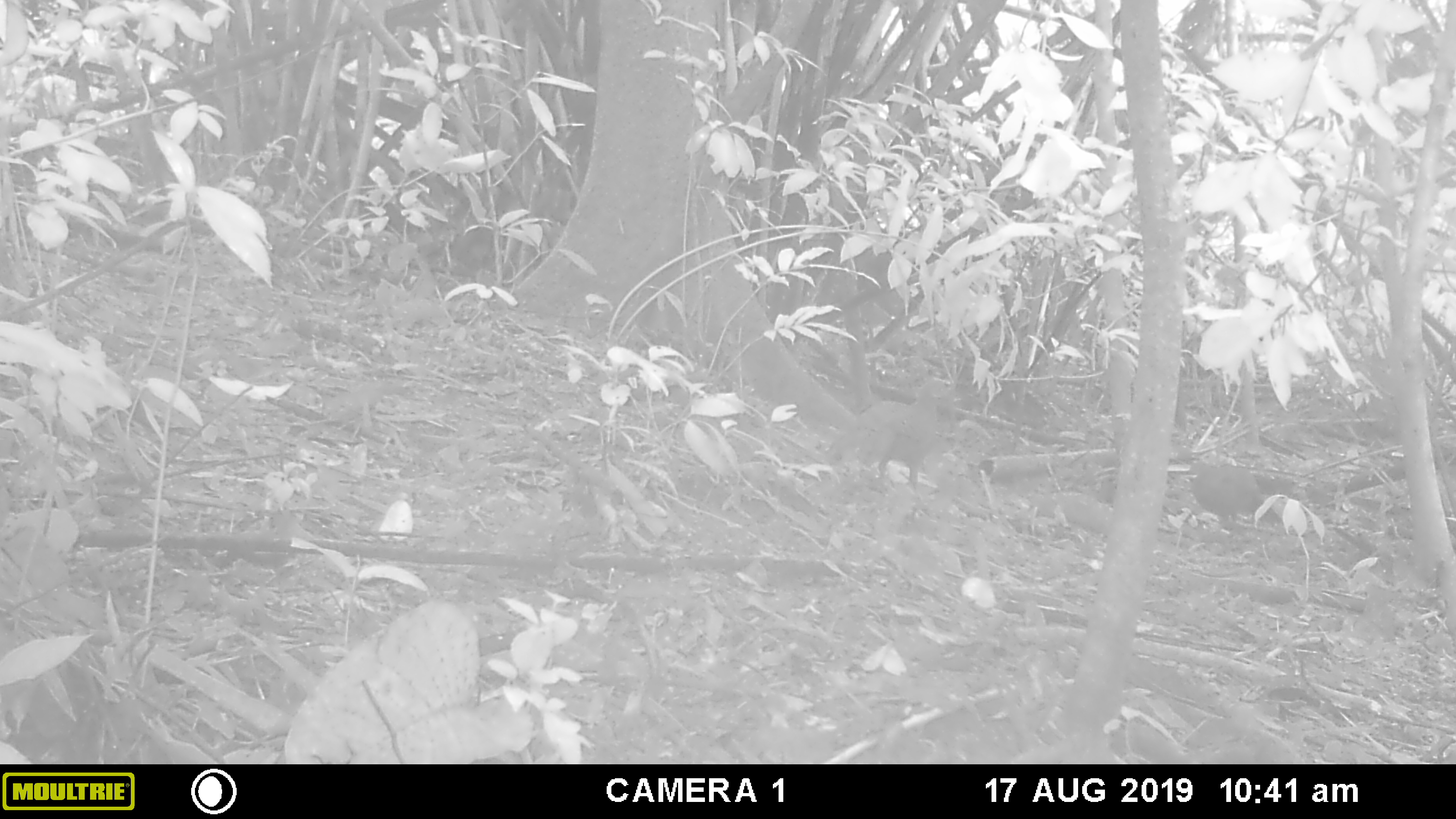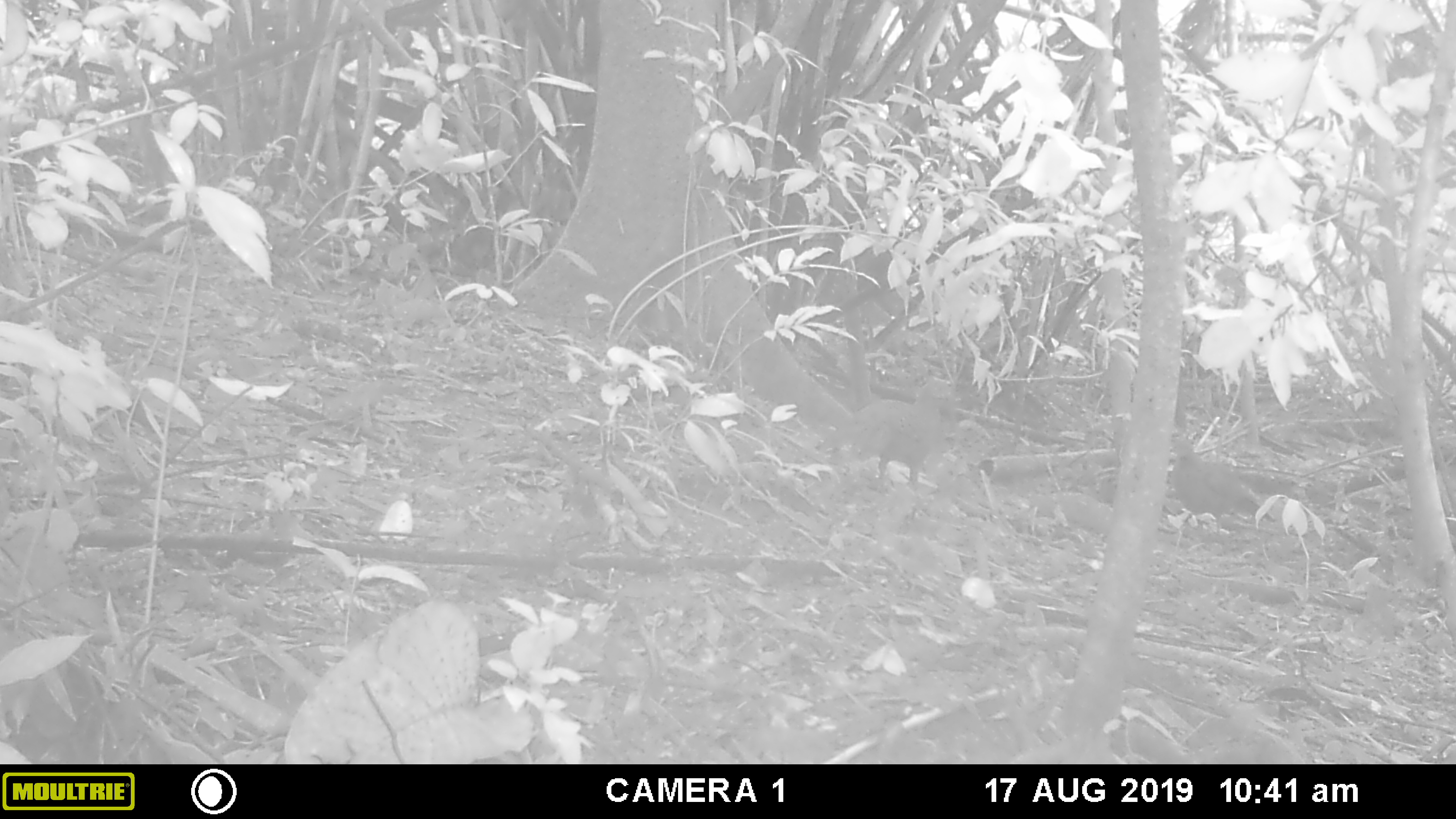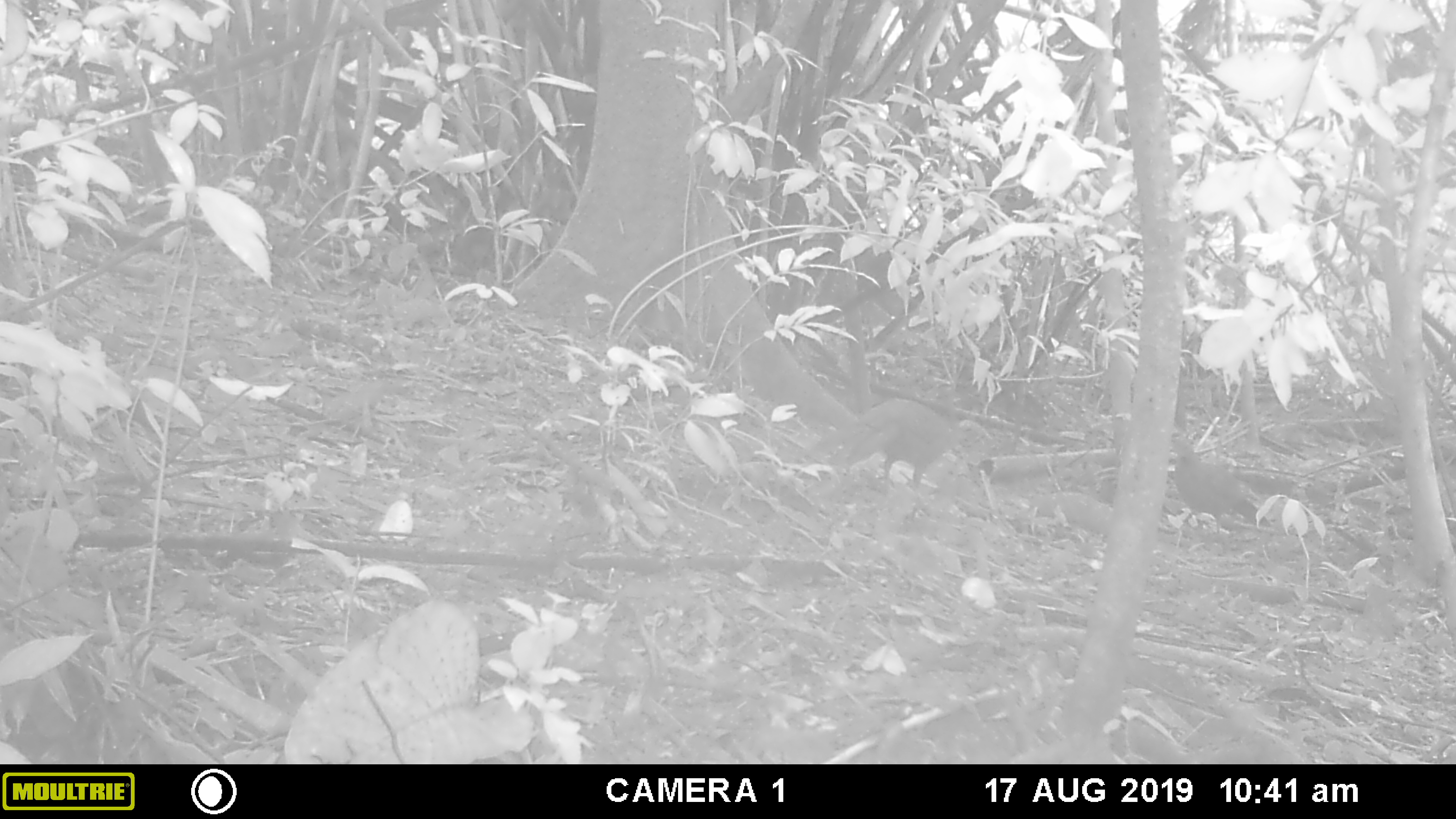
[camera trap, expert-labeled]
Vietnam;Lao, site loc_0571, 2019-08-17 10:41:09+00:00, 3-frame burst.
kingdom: Animalia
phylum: Chordata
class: Aves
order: Galliformes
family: Phasianidae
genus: Polyplectron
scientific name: Polyplectron bicalcaratum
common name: gray peacock-pheasant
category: grey peacock pheasant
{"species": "grey peacock pheasant (gray peacock-pheasant) (Polyplectron bicalcaratum)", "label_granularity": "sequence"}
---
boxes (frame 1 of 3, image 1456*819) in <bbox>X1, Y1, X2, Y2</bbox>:
grey peacock pheasant: <bbox>826, 379, 955, 487</bbox>; <bbox>1181, 460, 1294, 524</bbox>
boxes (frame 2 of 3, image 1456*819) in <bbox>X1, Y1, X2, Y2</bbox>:
grey peacock pheasant: <bbox>818, 380, 955, 490</bbox>; <bbox>1168, 437, 1276, 536</bbox>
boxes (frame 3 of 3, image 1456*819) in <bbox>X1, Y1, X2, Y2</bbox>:
grey peacock pheasant: <bbox>810, 398, 992, 488</bbox>; <bbox>1168, 434, 1271, 533</bbox>